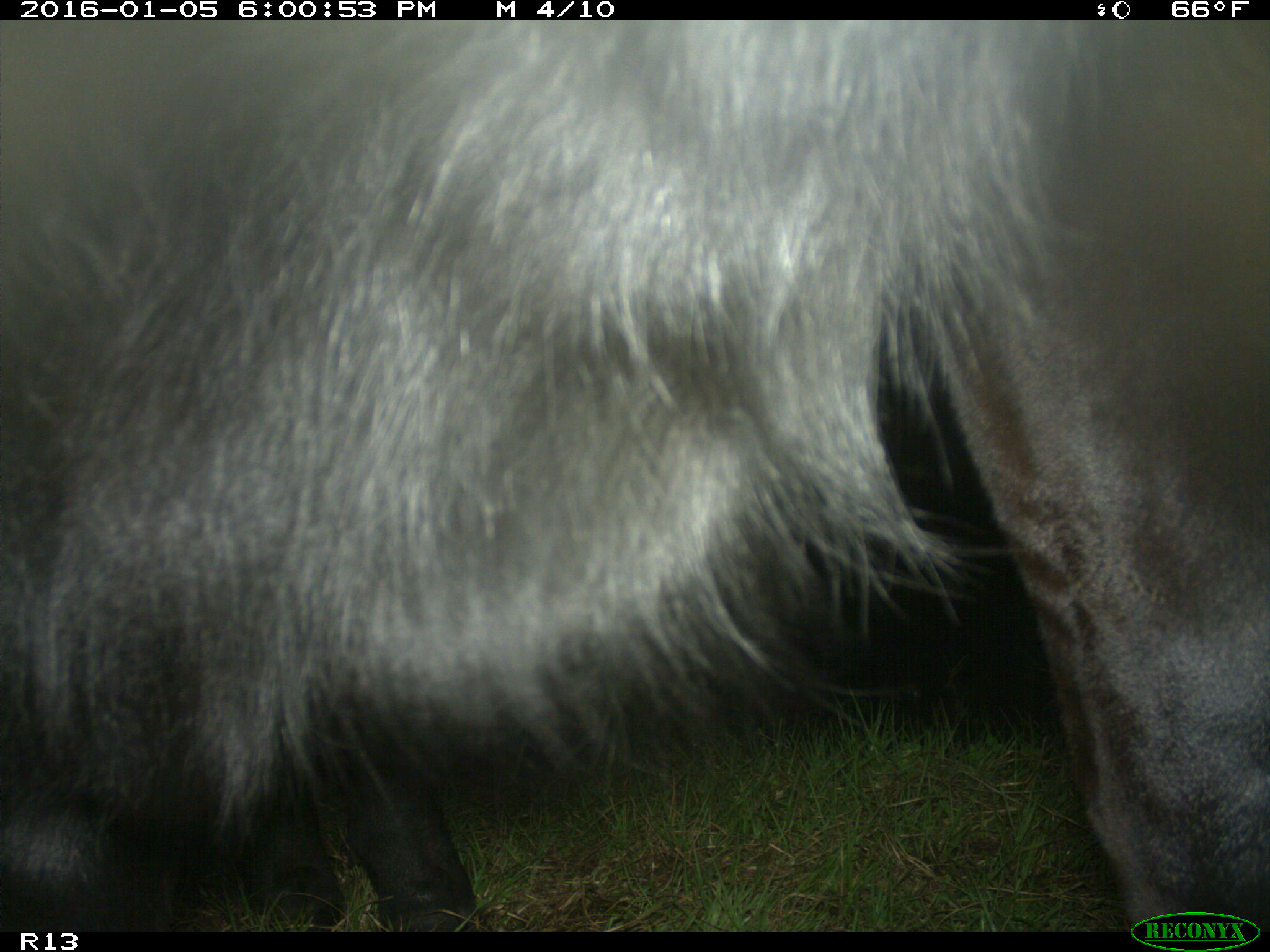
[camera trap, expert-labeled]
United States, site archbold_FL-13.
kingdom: Animalia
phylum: Chordata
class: Mammalia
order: Artiodactyla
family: Bovidae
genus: Bos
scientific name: Bos taurus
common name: domestic cow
Bos taurus (domestic cow).